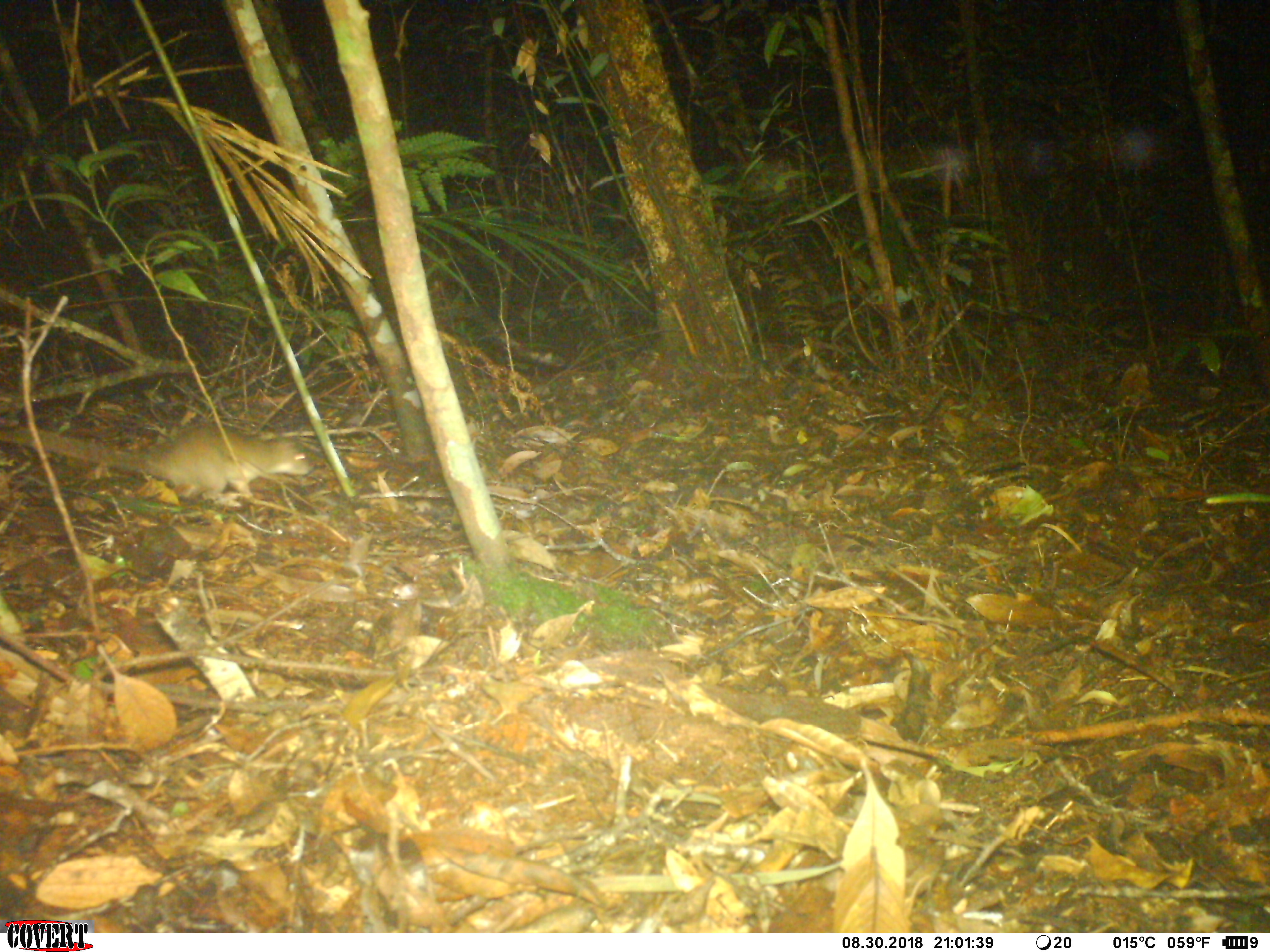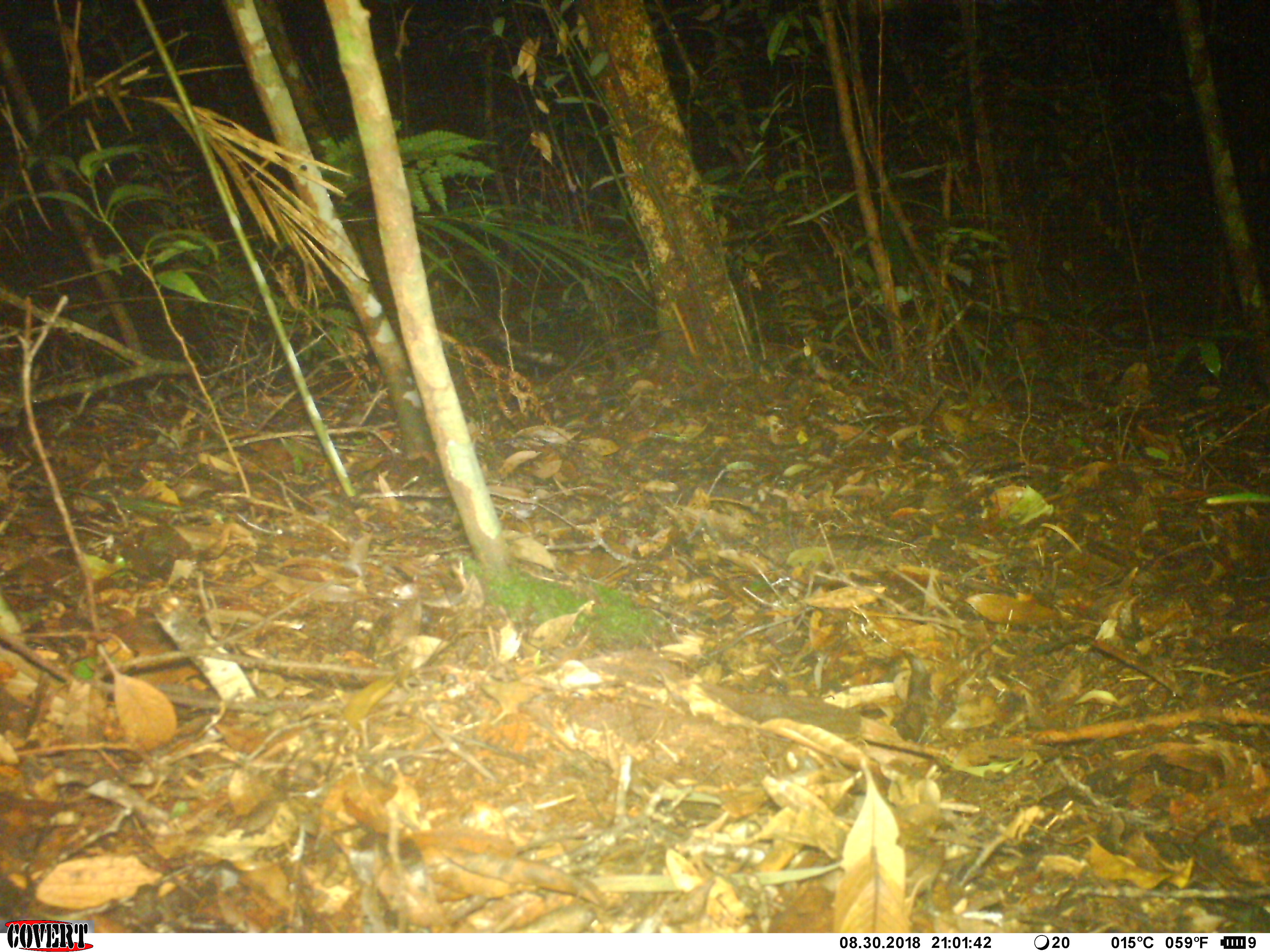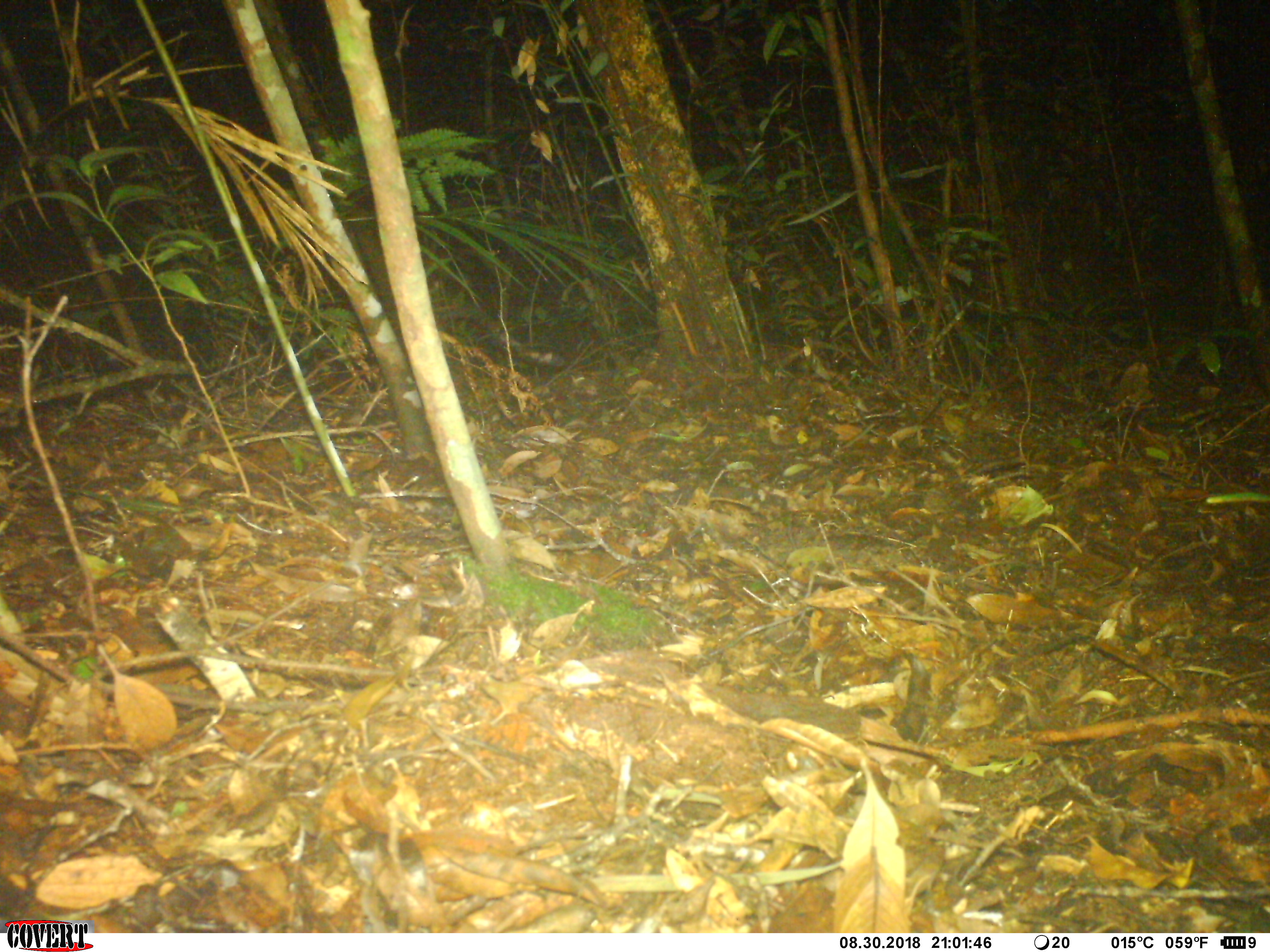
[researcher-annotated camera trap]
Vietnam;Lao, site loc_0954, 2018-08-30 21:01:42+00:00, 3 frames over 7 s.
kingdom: Animalia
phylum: Chordata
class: Mammalia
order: Rodentia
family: Muridae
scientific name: Muridae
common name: old-world mice and rats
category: unidentified murid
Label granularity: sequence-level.